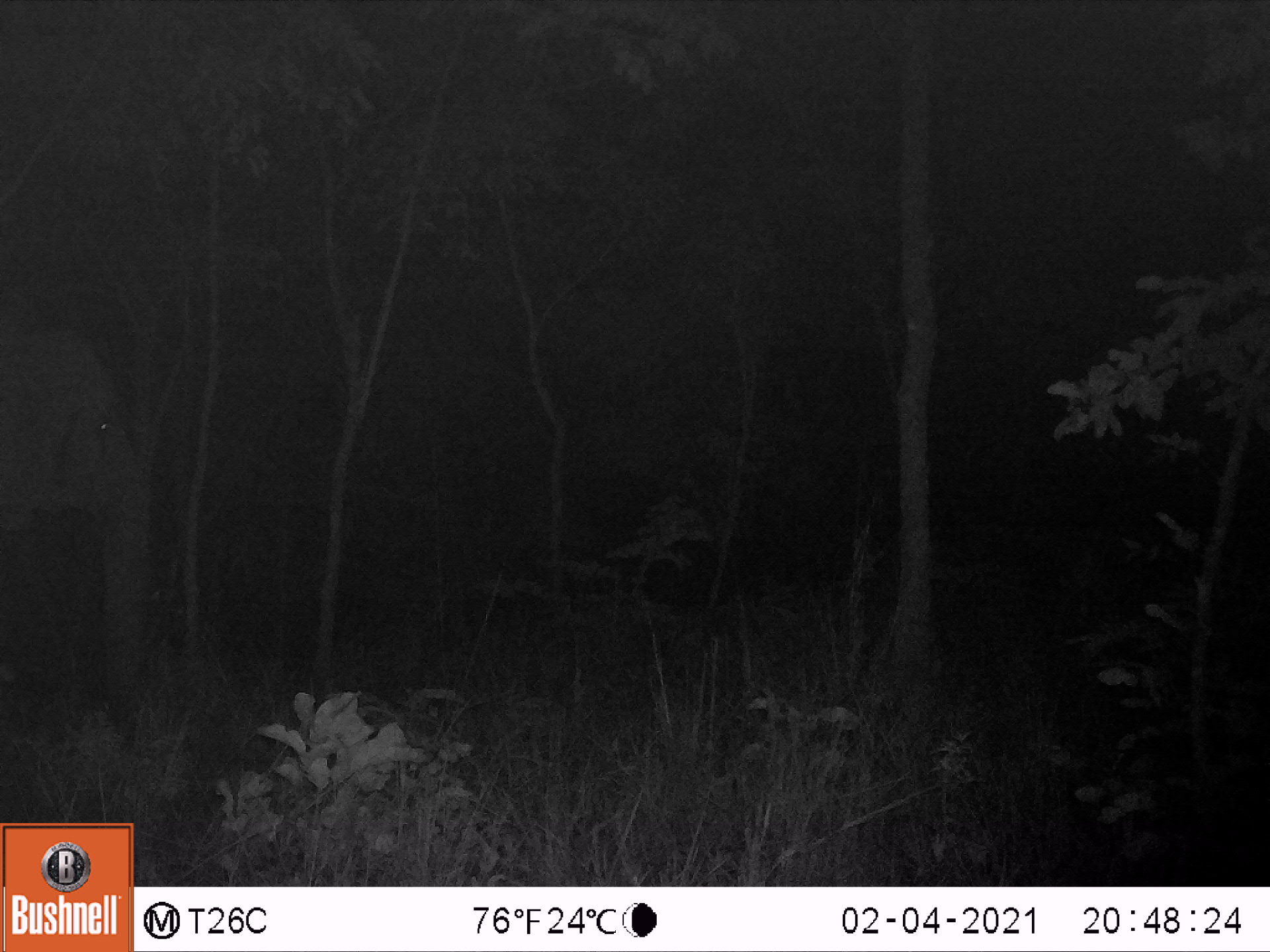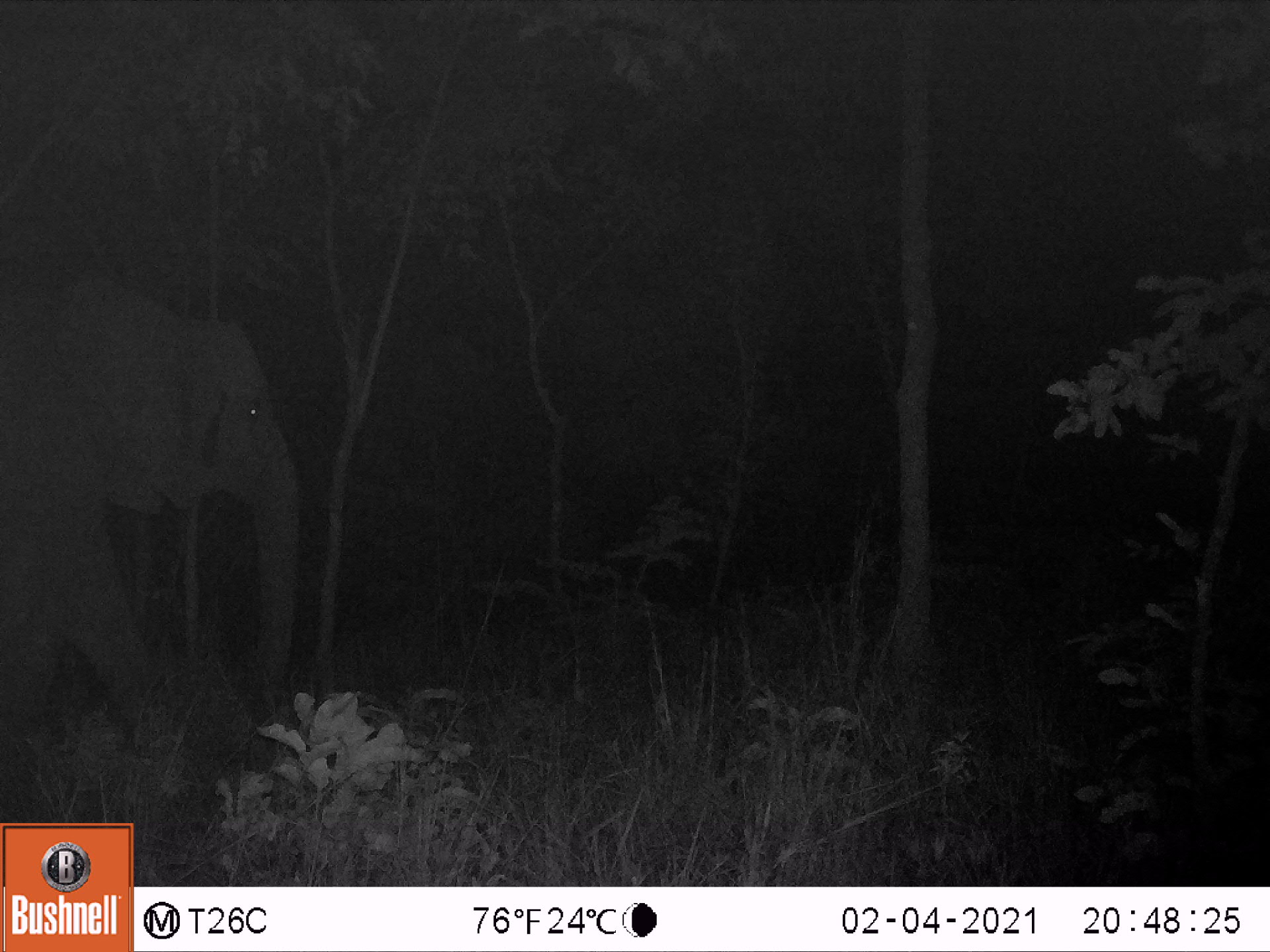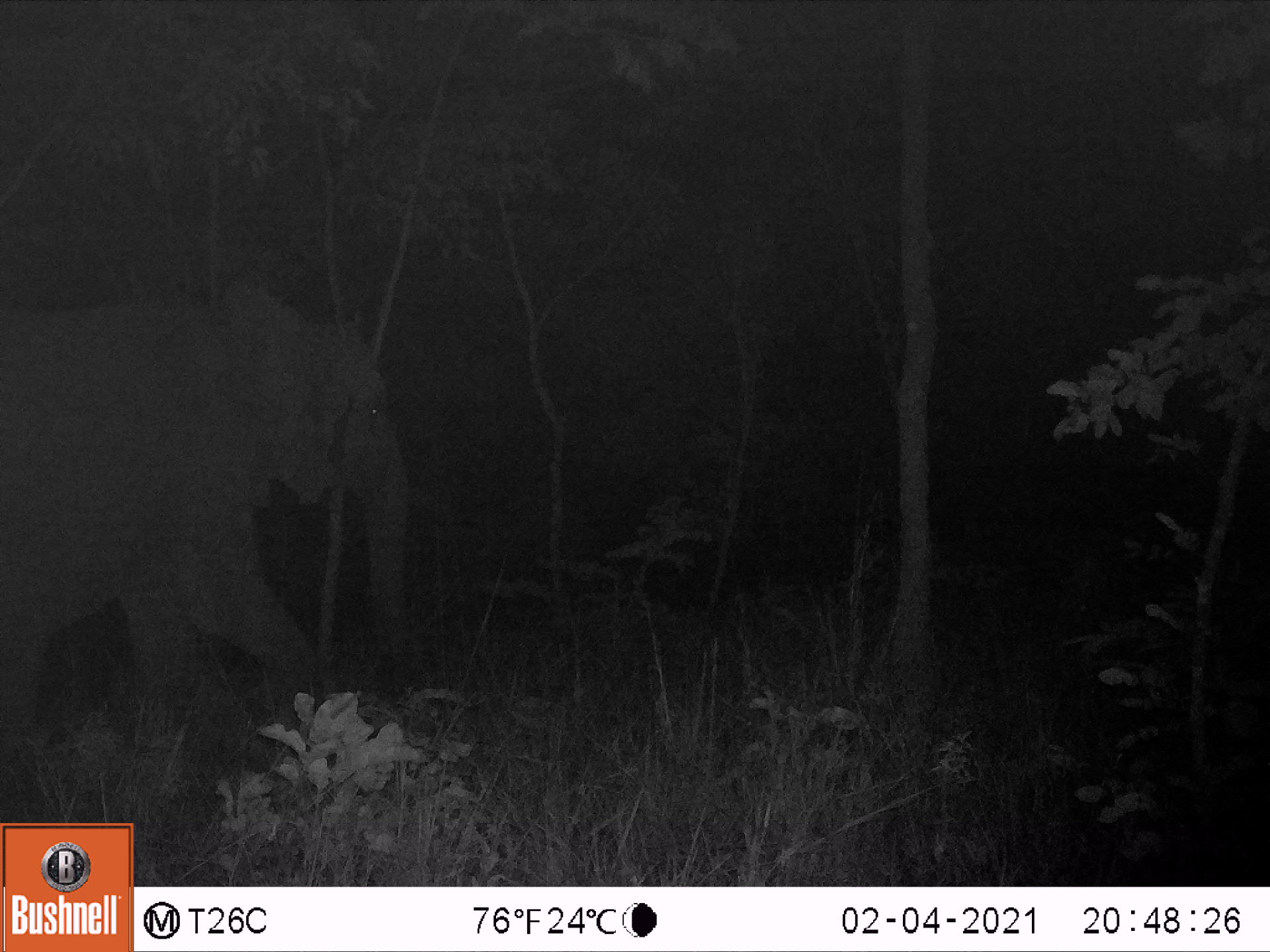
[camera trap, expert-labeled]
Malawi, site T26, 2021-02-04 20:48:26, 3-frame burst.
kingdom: Animalia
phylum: Chordata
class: Mammalia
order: Proboscidea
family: Elephantidae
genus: Loxodonta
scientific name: Loxodonta africana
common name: african savanna elephant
African savanna elephant (Loxodonta africana), count 1.